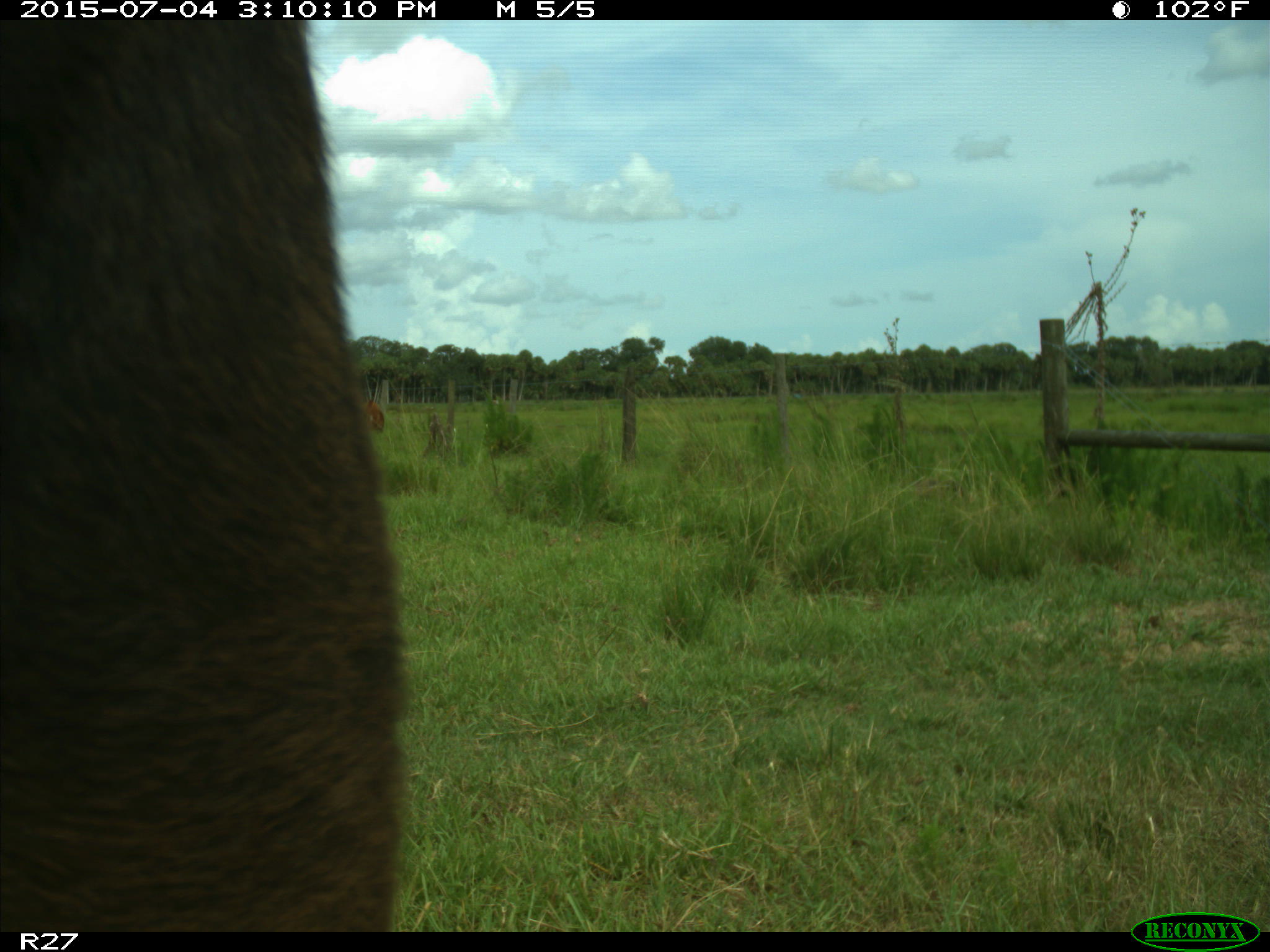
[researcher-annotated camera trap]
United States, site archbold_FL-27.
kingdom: Animalia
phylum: Chordata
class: Mammalia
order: Artiodactyla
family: Bovidae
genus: Bos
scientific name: Bos taurus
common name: domestic cow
Bos taurus (domestic cow).